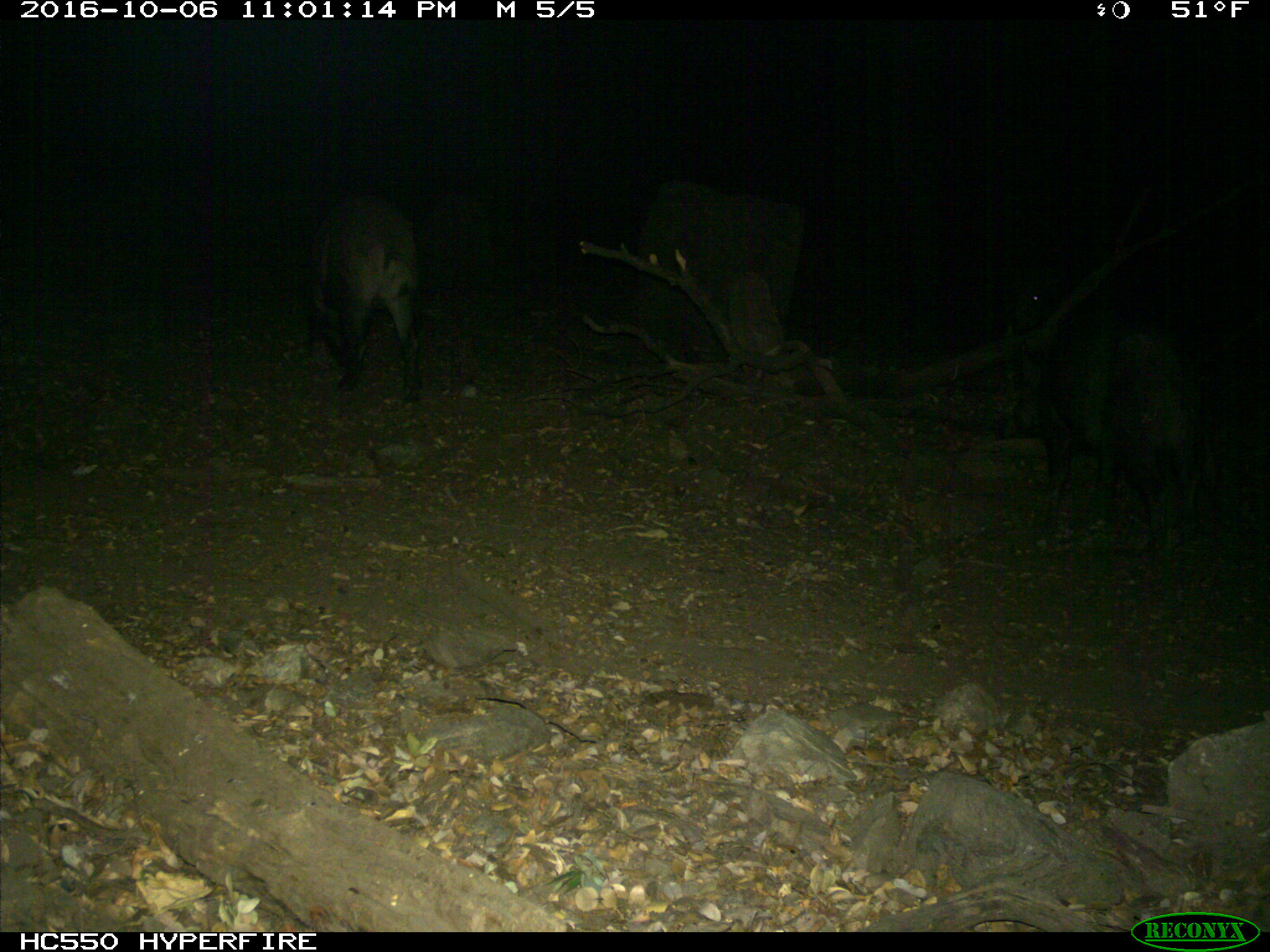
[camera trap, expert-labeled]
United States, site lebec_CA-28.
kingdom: Animalia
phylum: Chordata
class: Mammalia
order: Artiodactyla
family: Suidae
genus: Sus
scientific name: Sus scrofa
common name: wild boar